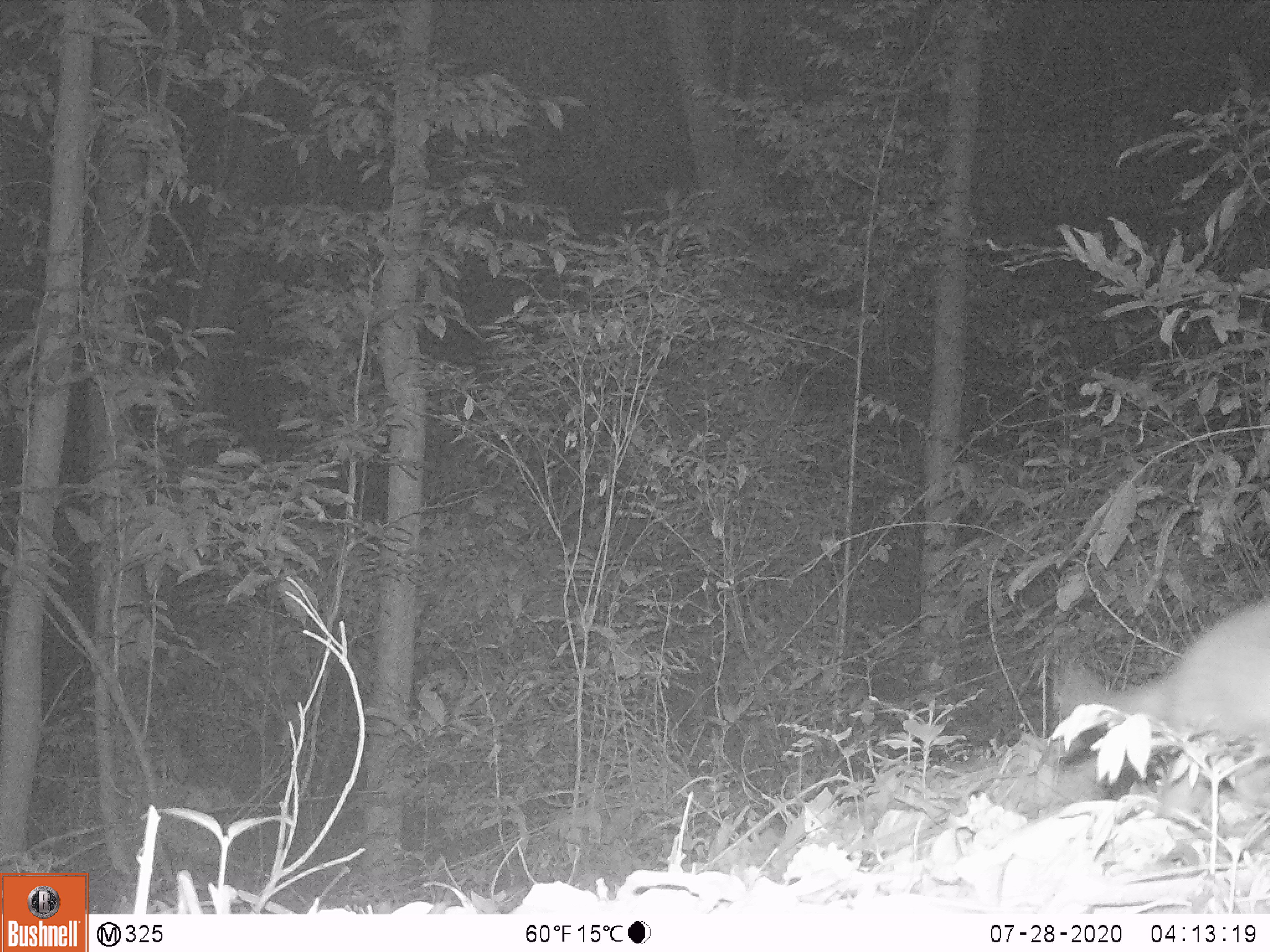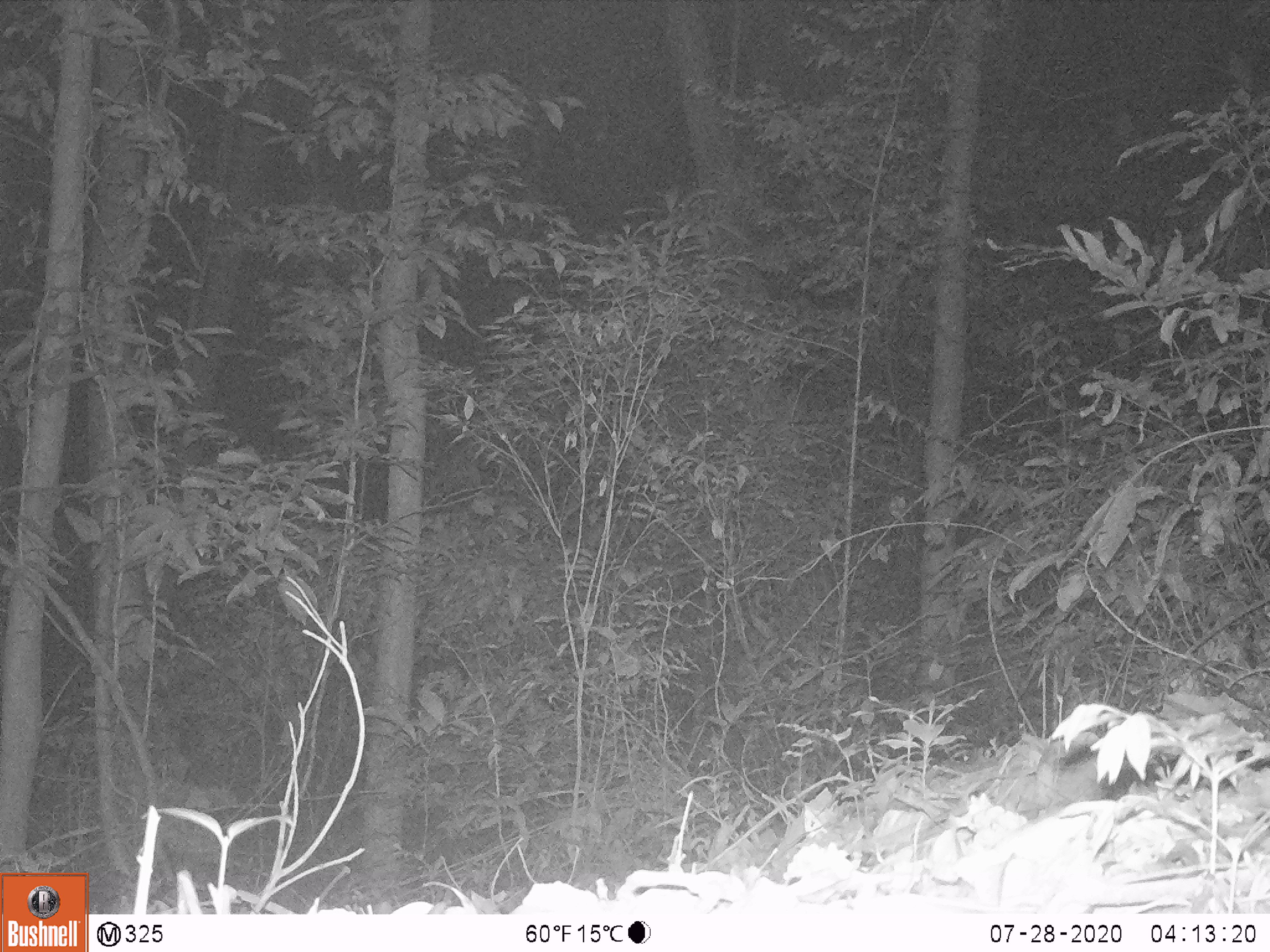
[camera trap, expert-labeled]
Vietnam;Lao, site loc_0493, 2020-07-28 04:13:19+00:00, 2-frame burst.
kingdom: Animalia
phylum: Chordata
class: Mammalia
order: Carnivora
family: Mustelidae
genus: Melogale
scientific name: Melogale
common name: ferret badger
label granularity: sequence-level